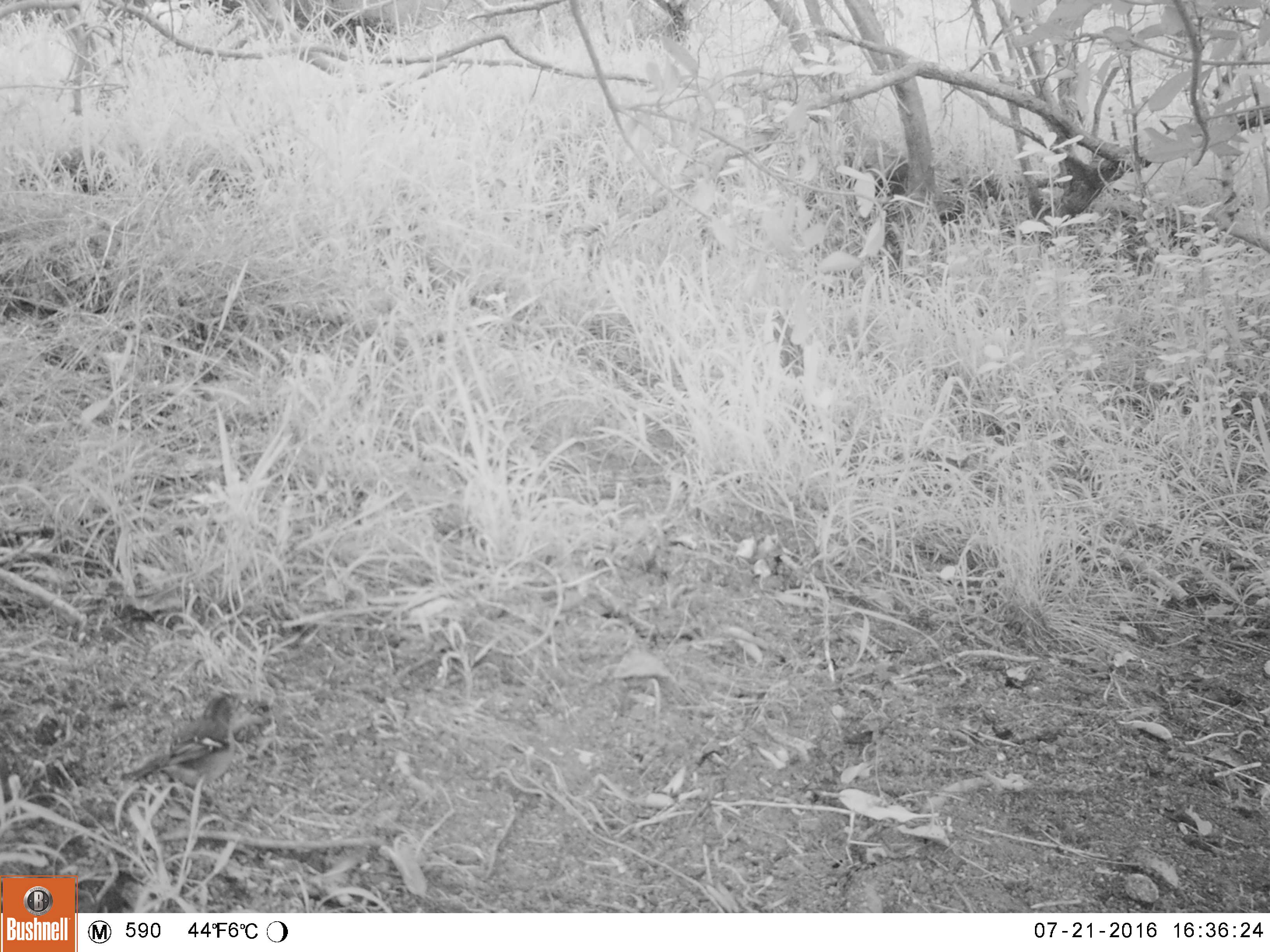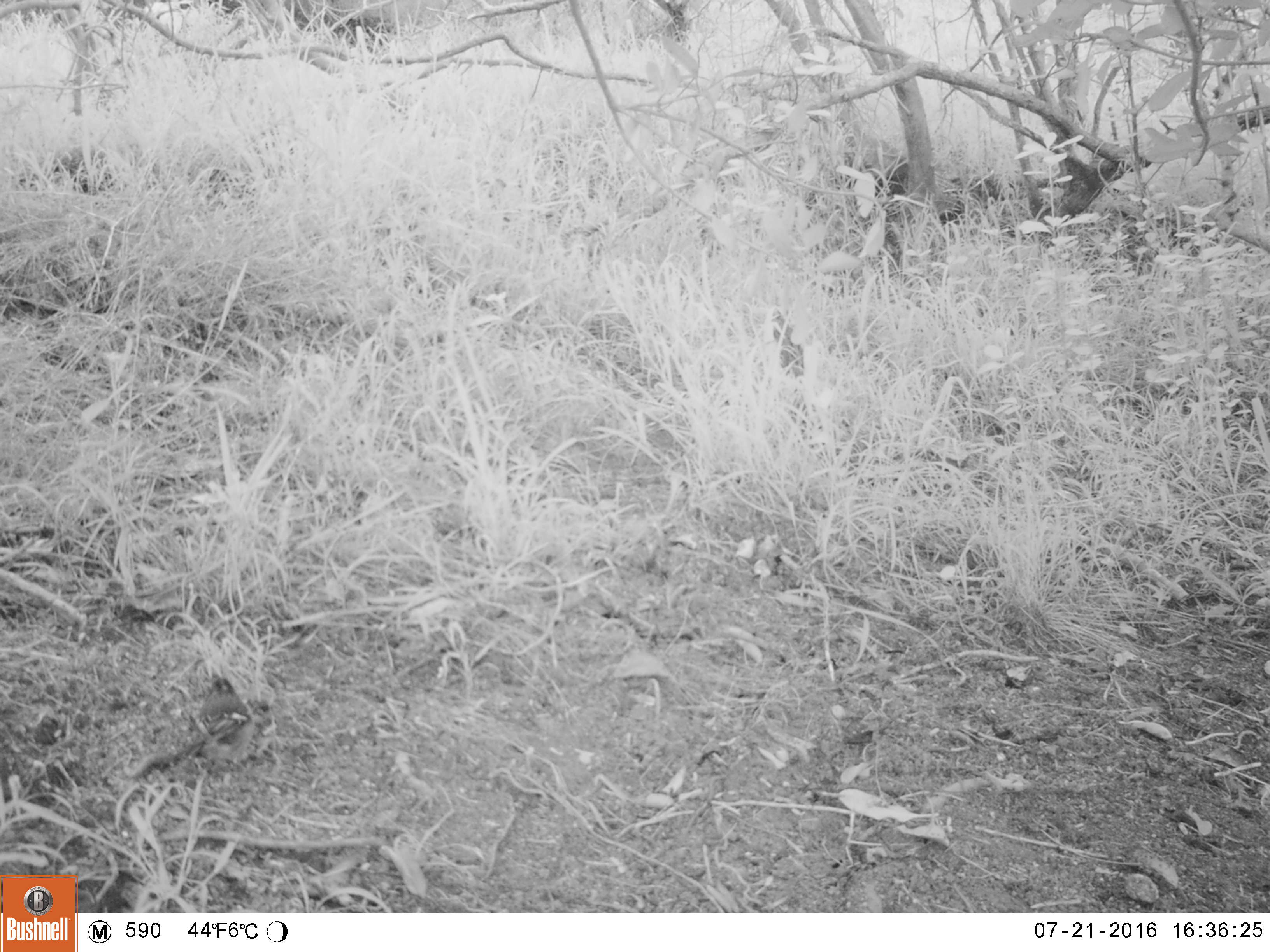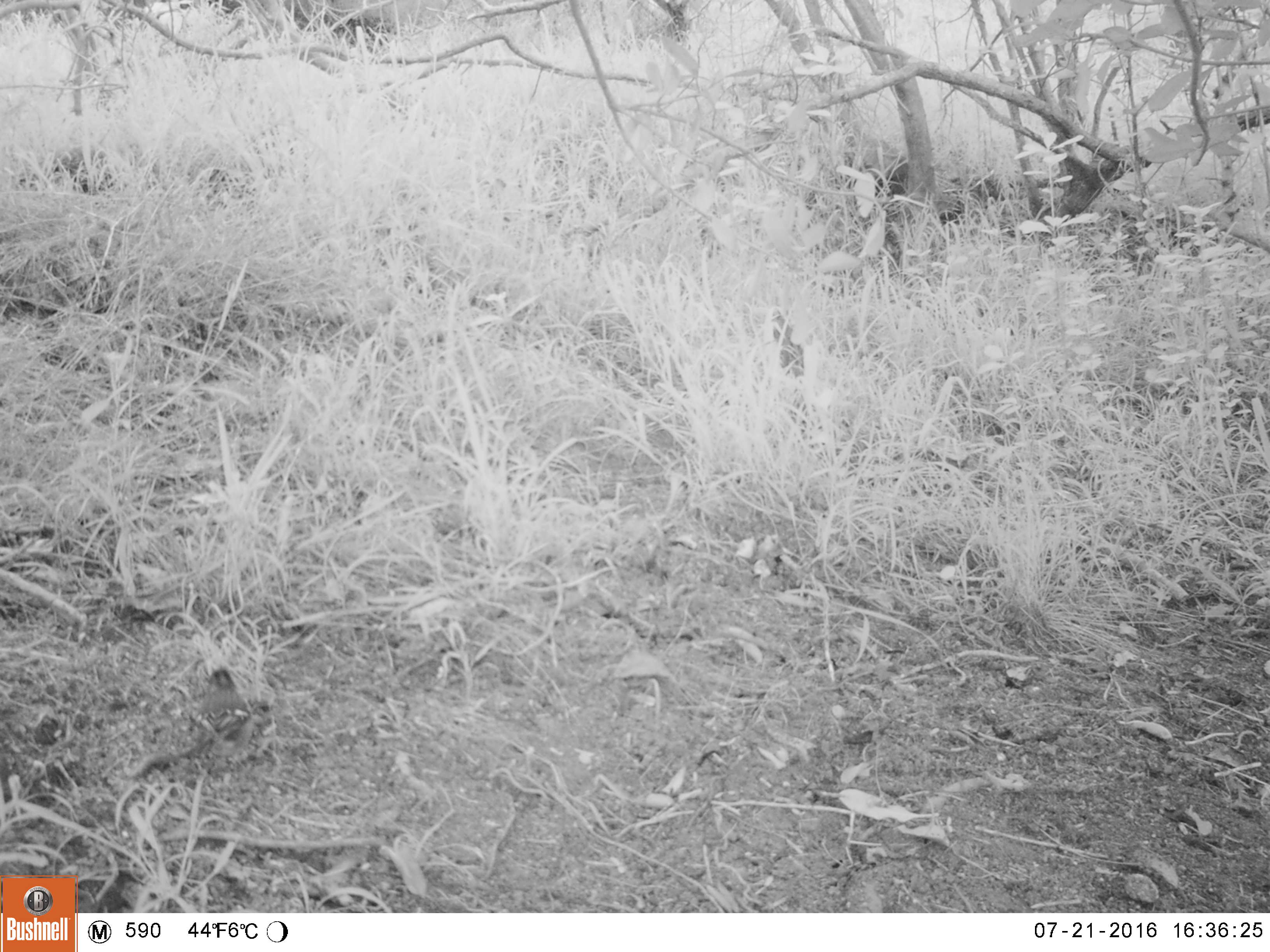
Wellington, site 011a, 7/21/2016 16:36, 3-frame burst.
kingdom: Animalia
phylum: Chordata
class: Aves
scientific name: Aves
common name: bird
Bird (Aves).